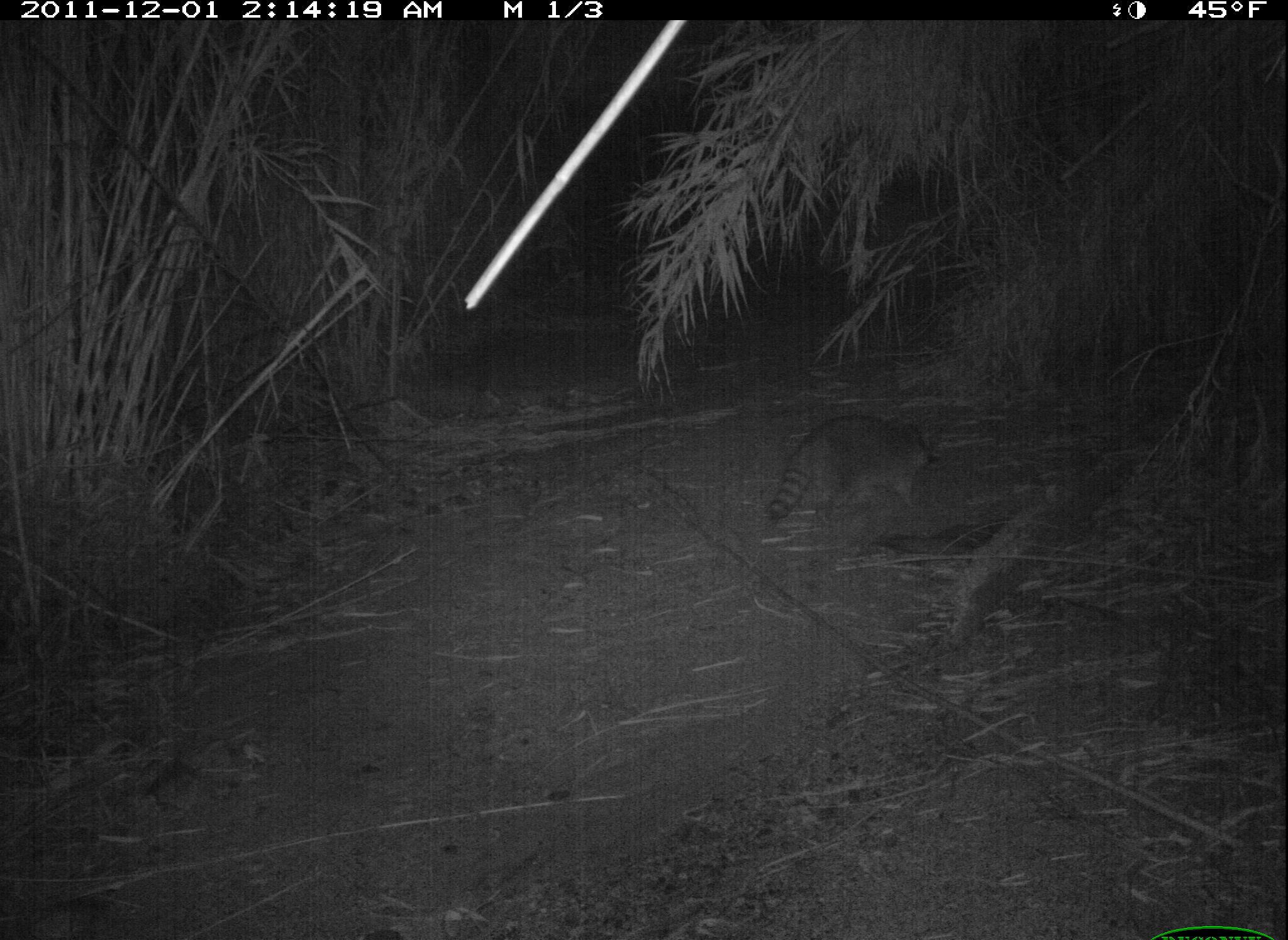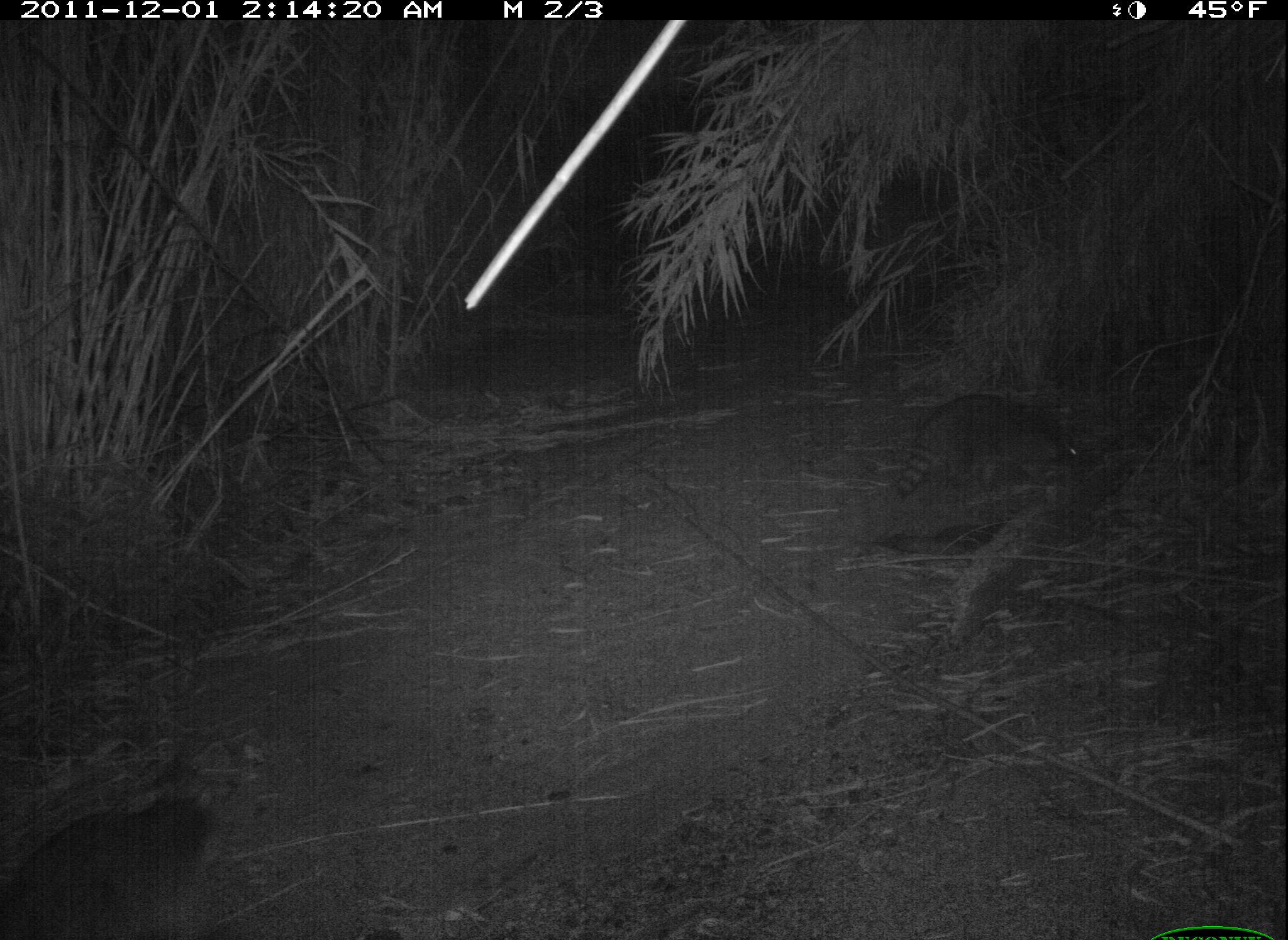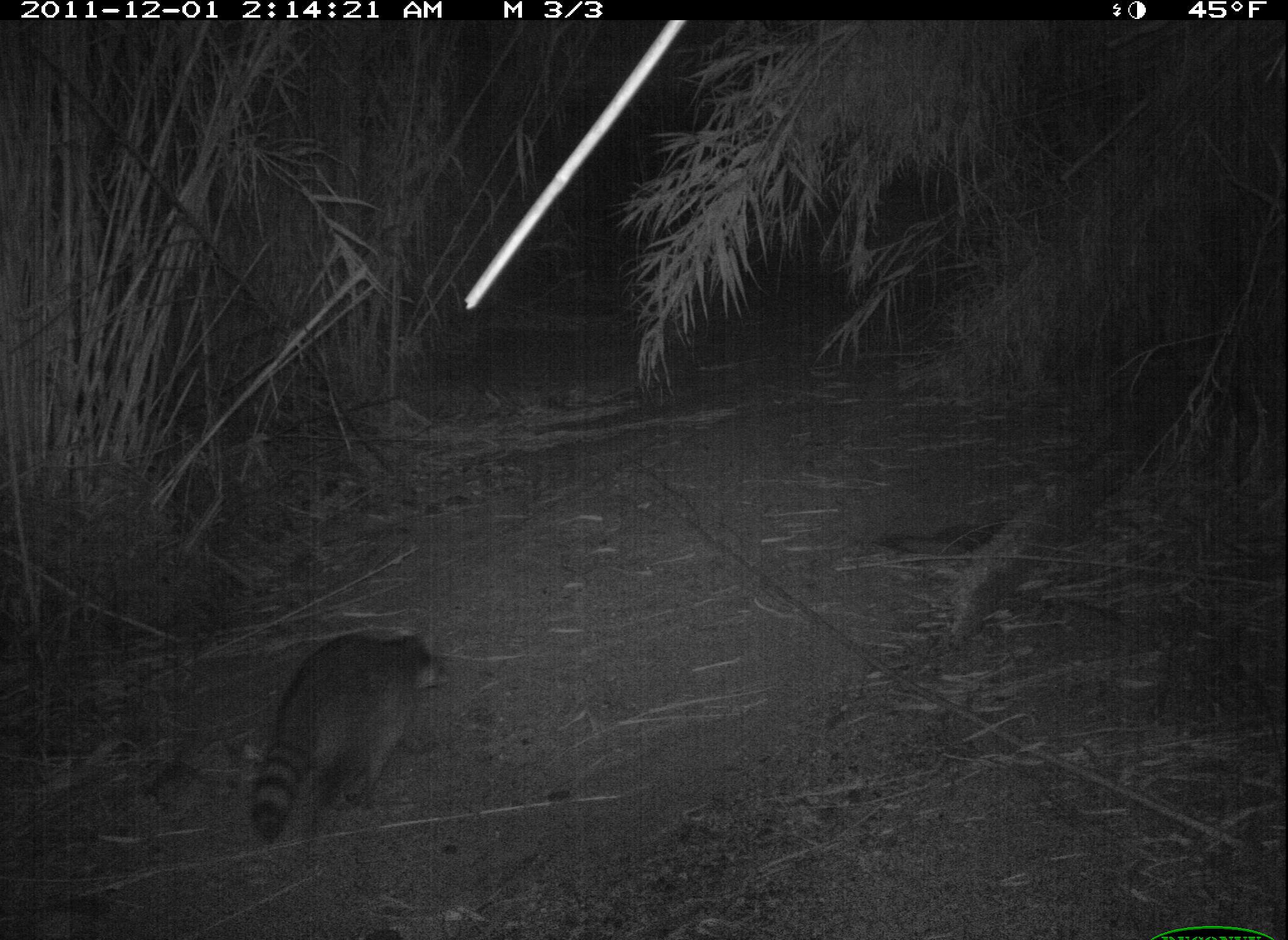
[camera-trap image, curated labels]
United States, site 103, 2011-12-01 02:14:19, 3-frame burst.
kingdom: Animalia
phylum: Chordata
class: Mammalia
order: Carnivora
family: Procyonidae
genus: Procyon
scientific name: Procyon lotor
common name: raccoon